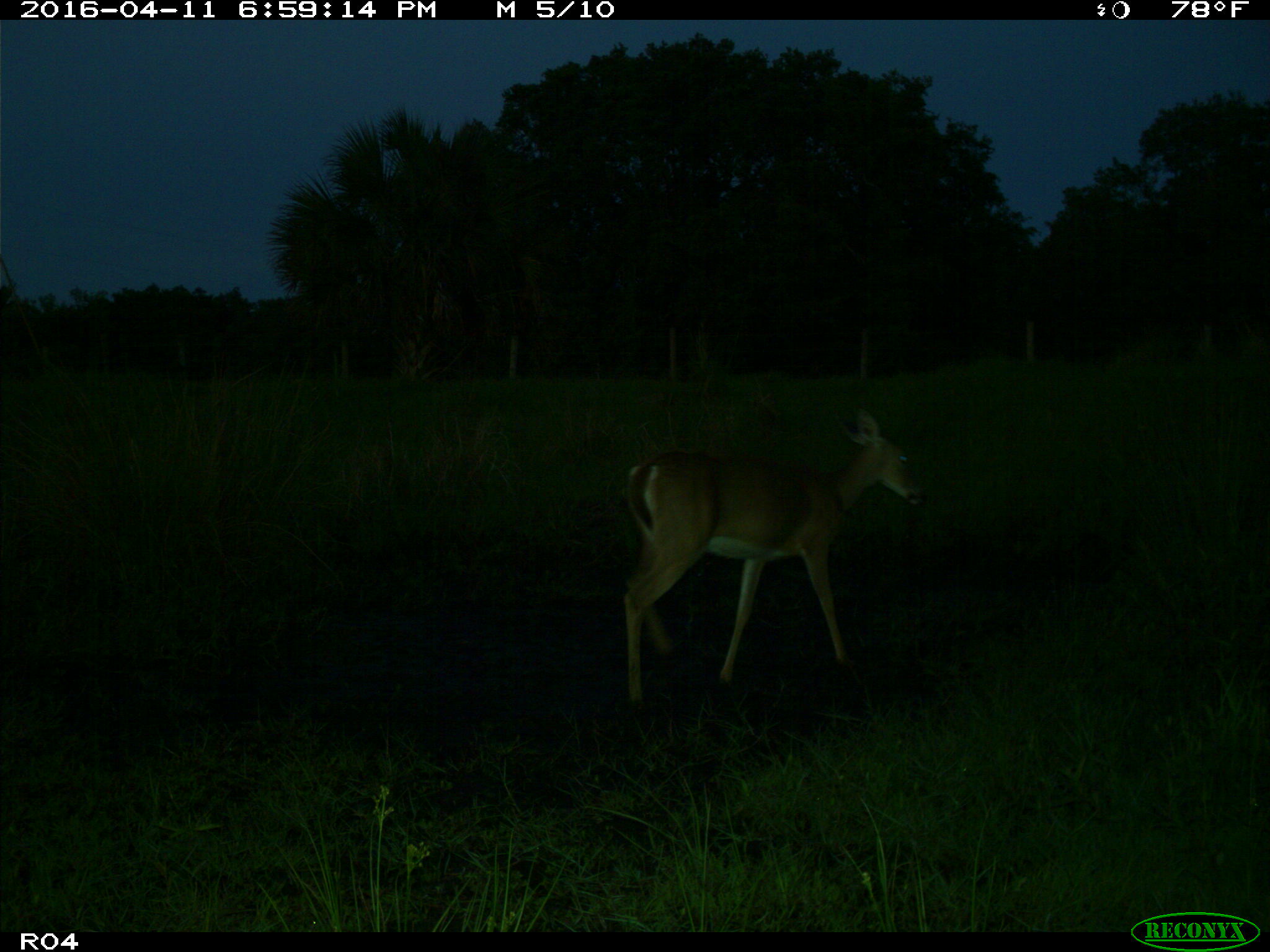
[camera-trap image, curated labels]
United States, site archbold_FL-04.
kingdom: Animalia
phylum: Chordata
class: Mammalia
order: Artiodactyla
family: Cervidae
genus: Odocoileus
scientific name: Odocoileus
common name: deer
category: unidentified deer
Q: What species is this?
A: Unidentified deer (deer) (Odocoileus).